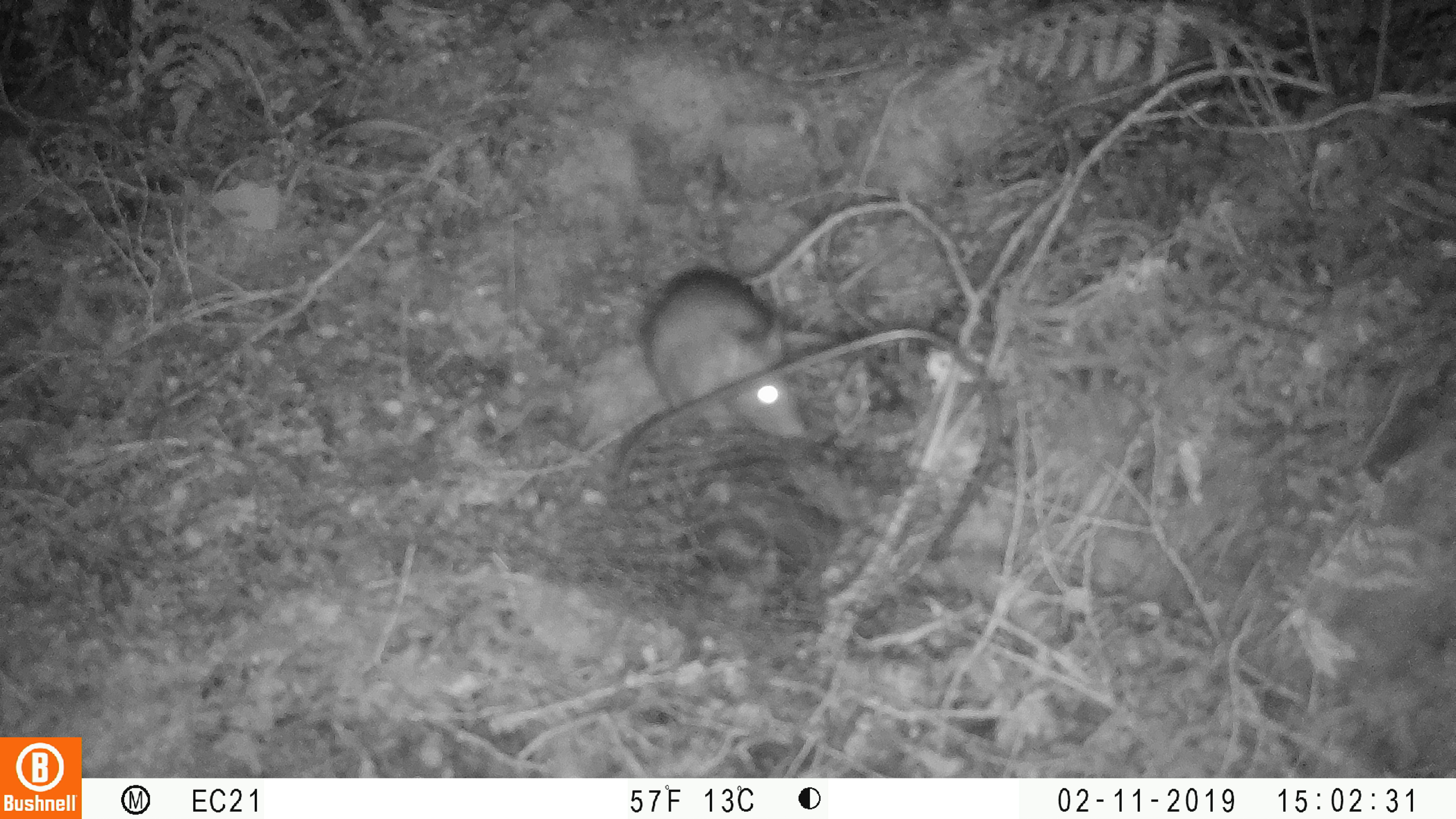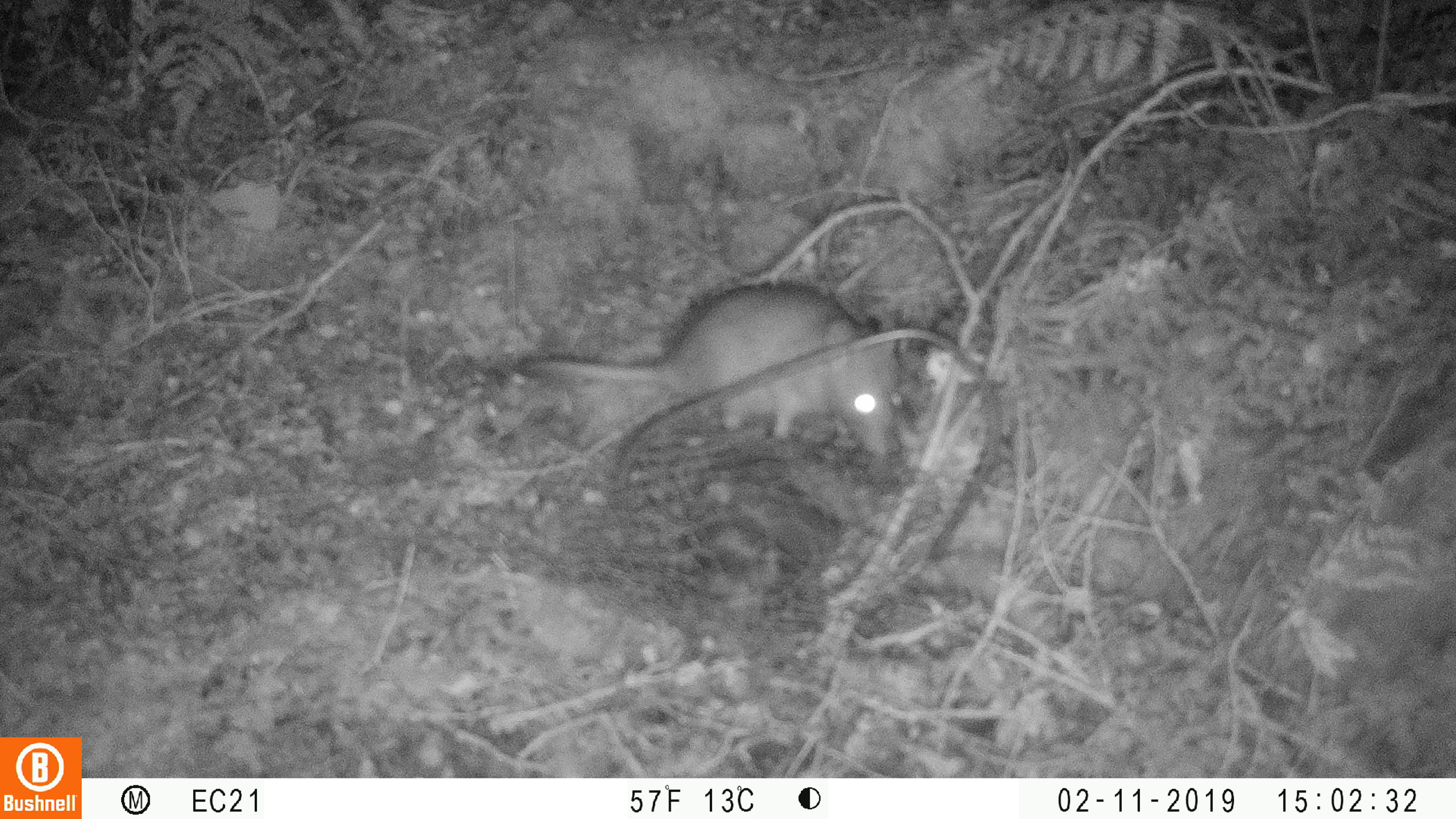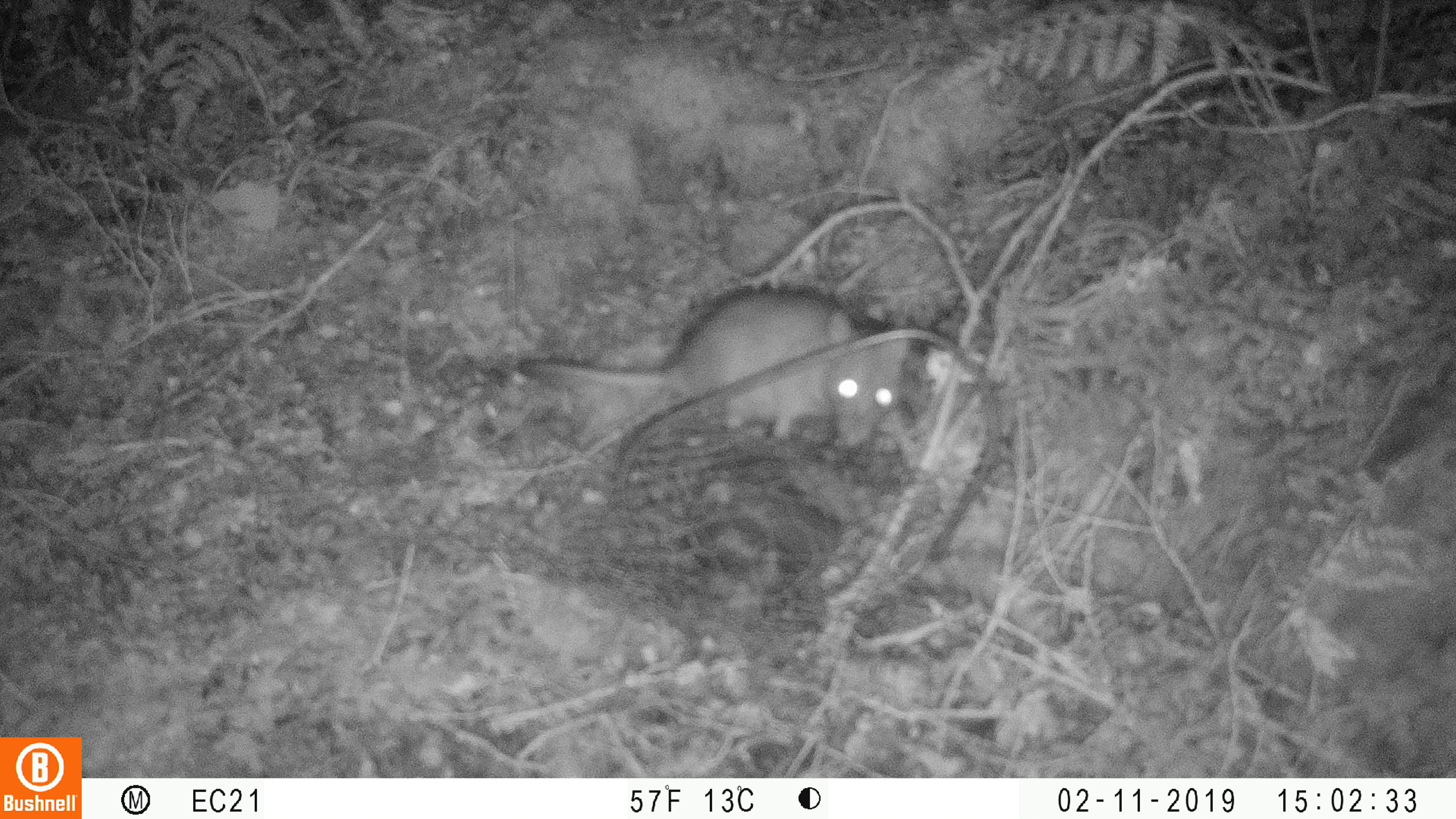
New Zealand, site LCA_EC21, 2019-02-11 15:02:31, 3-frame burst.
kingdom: Animalia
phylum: Chordata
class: Mammalia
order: Rodentia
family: Muridae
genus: Rattus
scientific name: Rattus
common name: rat